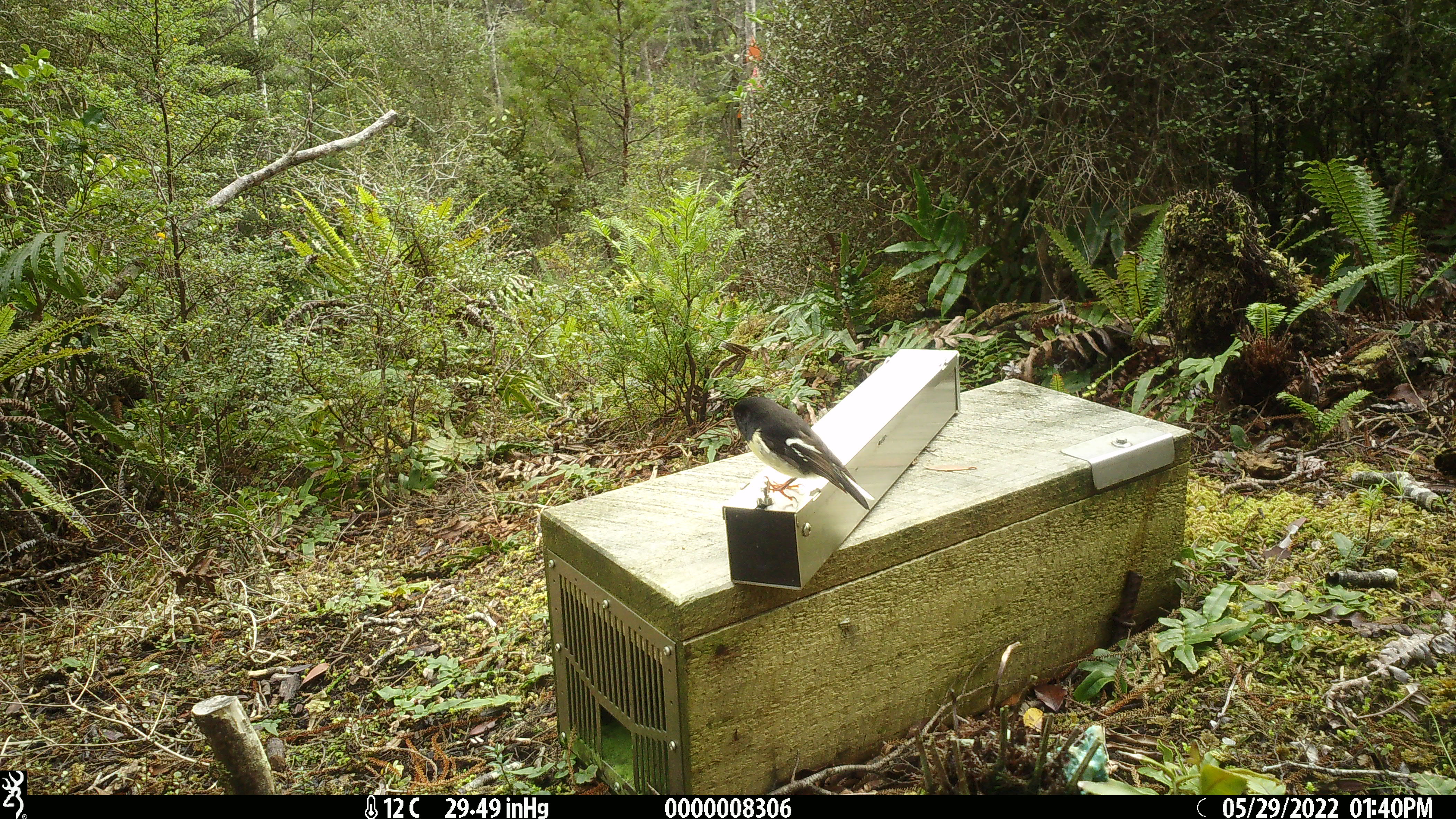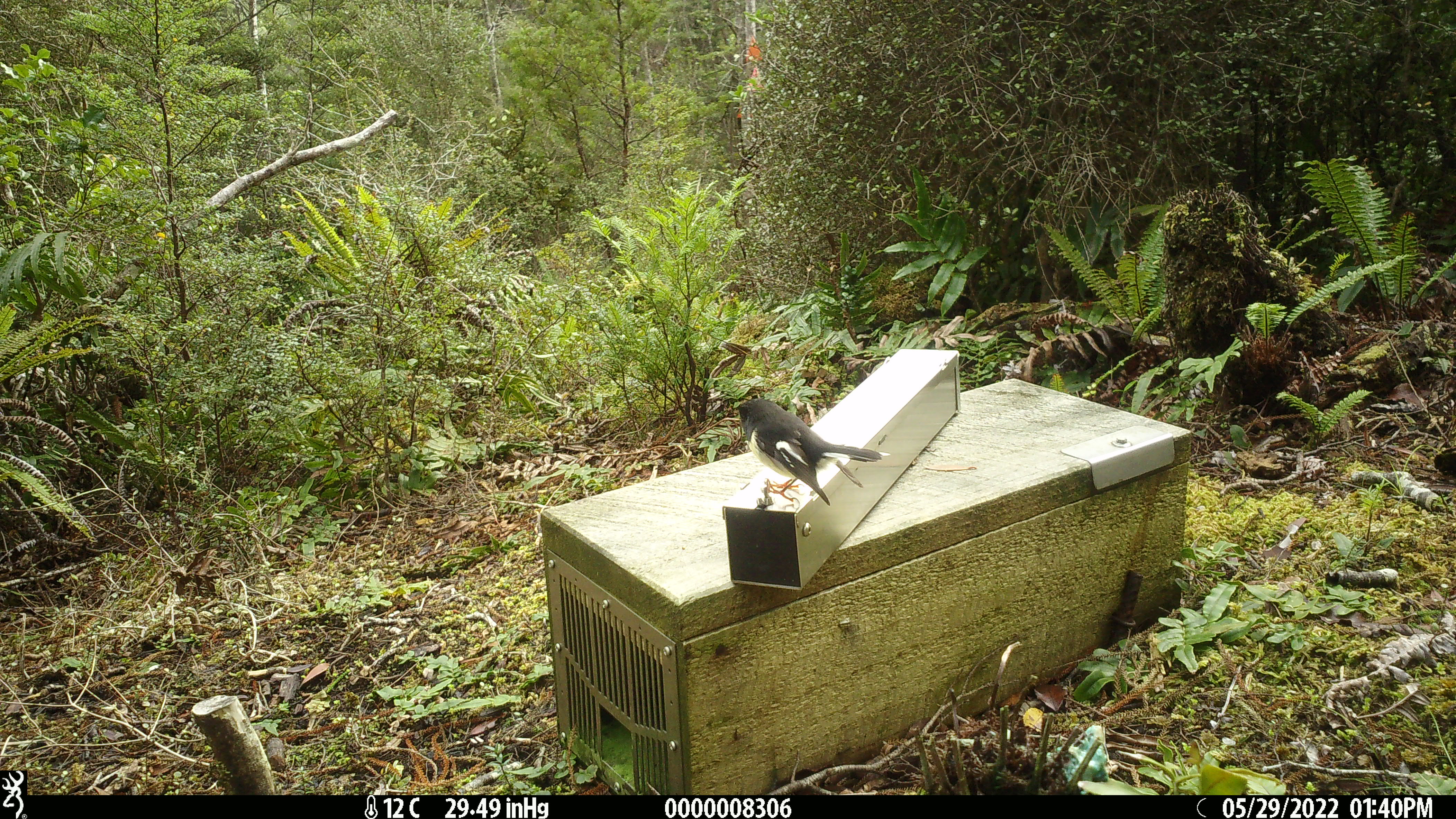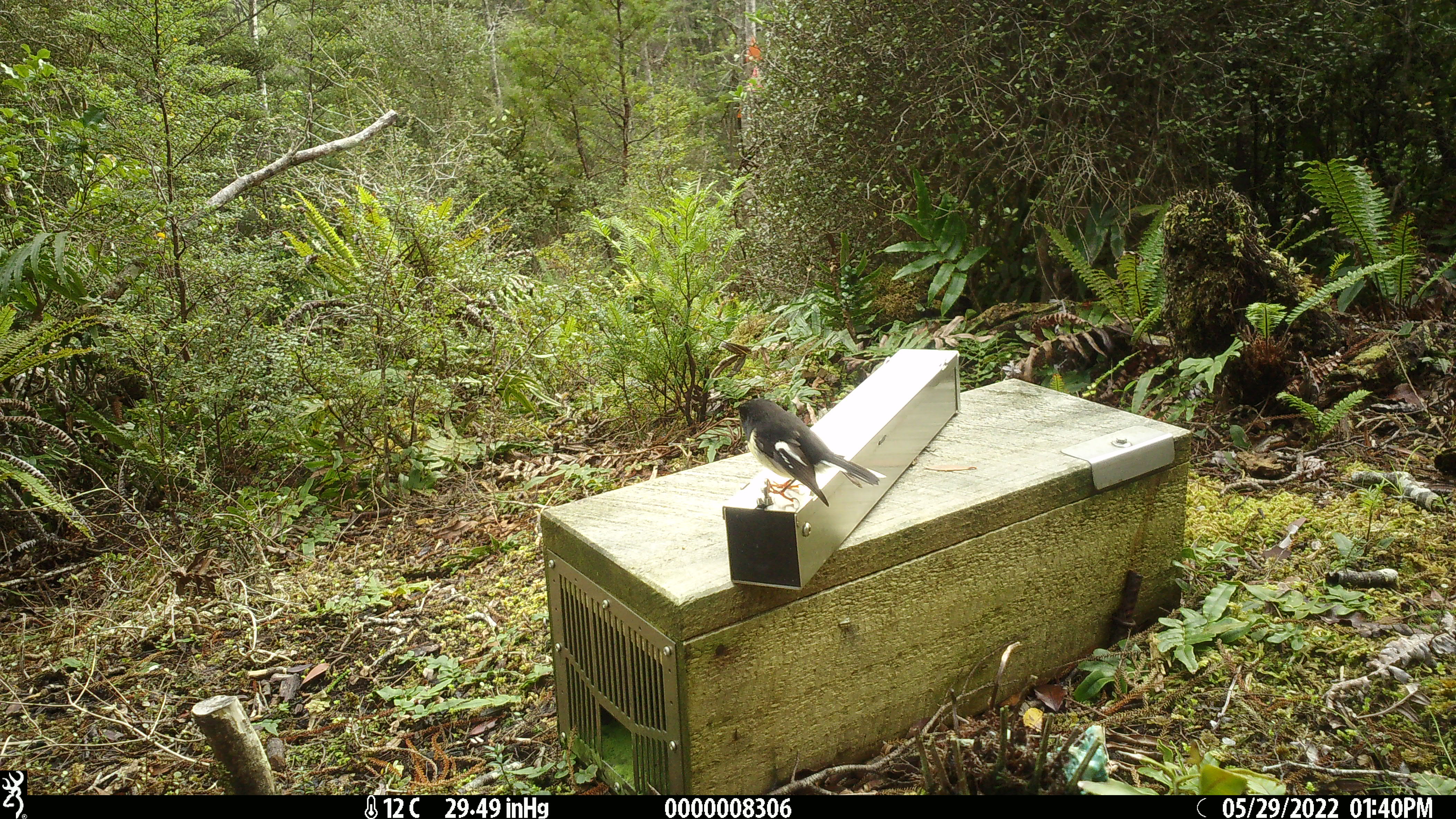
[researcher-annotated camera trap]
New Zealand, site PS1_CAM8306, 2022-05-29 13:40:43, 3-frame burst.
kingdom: Animalia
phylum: Chordata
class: Aves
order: Passeriformes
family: Petroicidae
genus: Petroica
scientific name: Petroica macrocephala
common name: tomtit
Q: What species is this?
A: Tomtit (Petroica macrocephala).